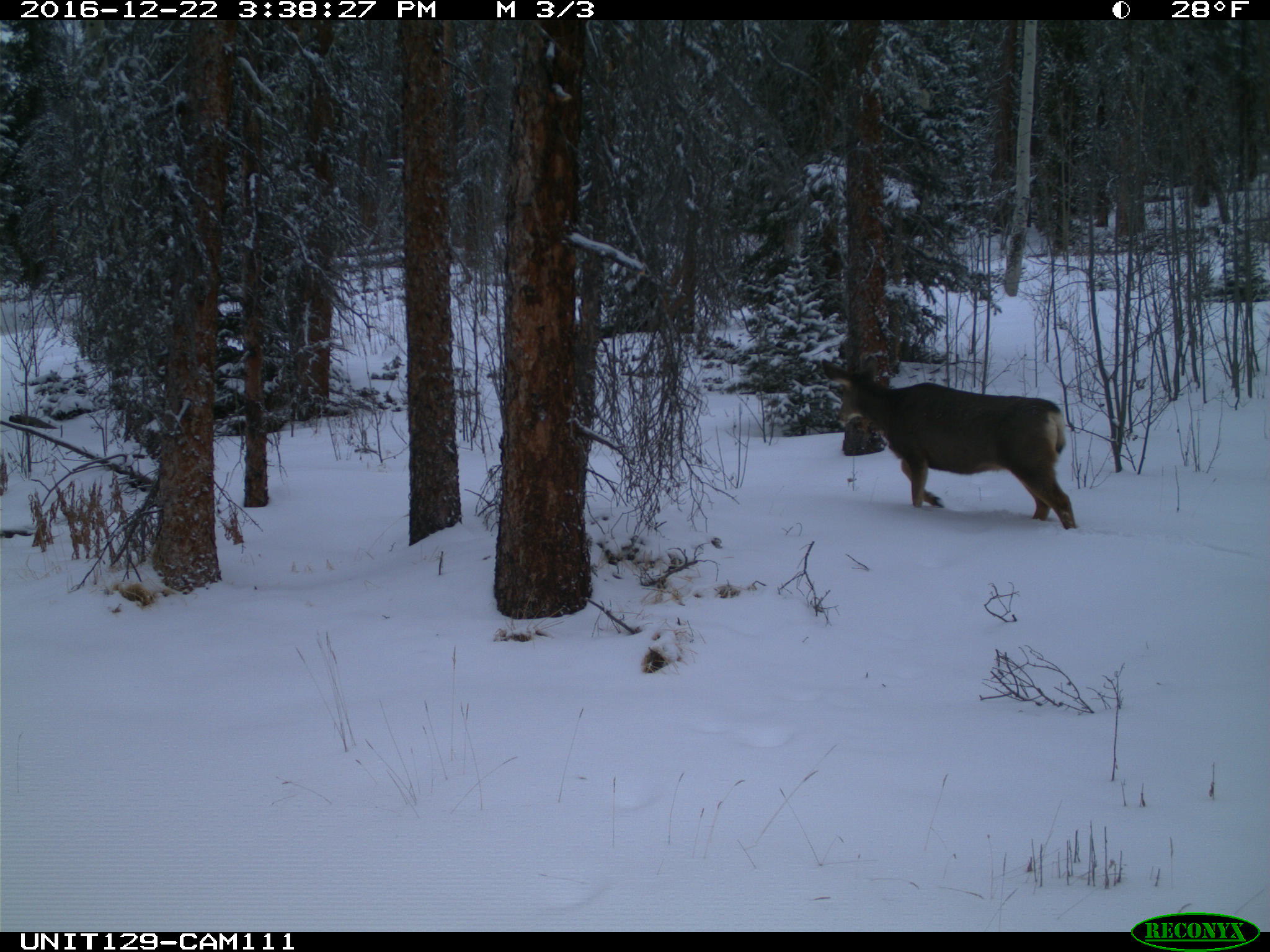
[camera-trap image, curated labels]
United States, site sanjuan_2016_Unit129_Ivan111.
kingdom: Animalia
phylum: Chordata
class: Mammalia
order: Artiodactyla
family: Cervidae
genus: Odocoileus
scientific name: Odocoileus hemionus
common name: mule deer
Odocoileus hemionus (mule deer).